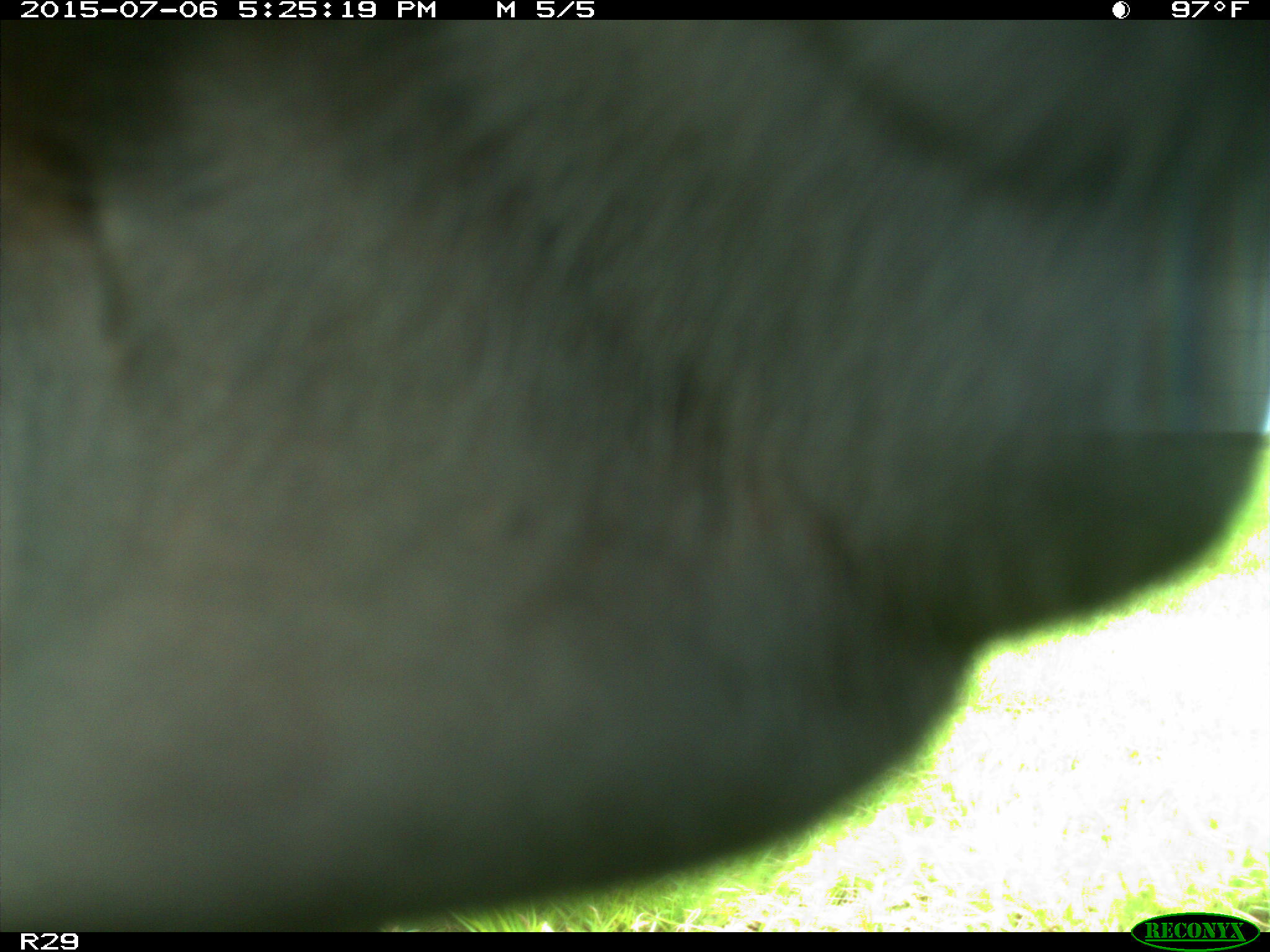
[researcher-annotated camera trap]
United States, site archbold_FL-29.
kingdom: Animalia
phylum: Chordata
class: Mammalia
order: Artiodactyla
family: Bovidae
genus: Bos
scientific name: Bos taurus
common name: domestic cow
Bos taurus (domestic cow).